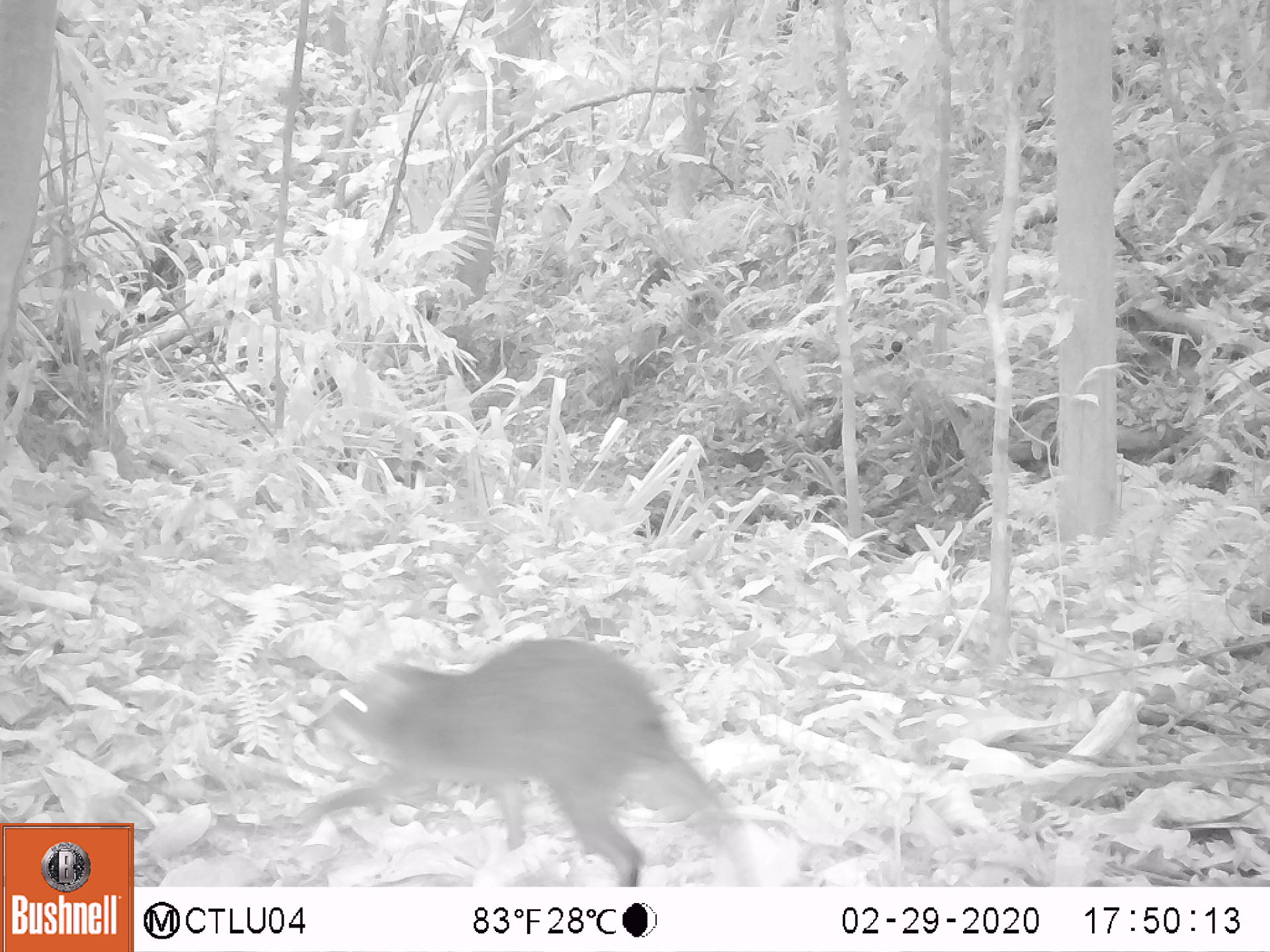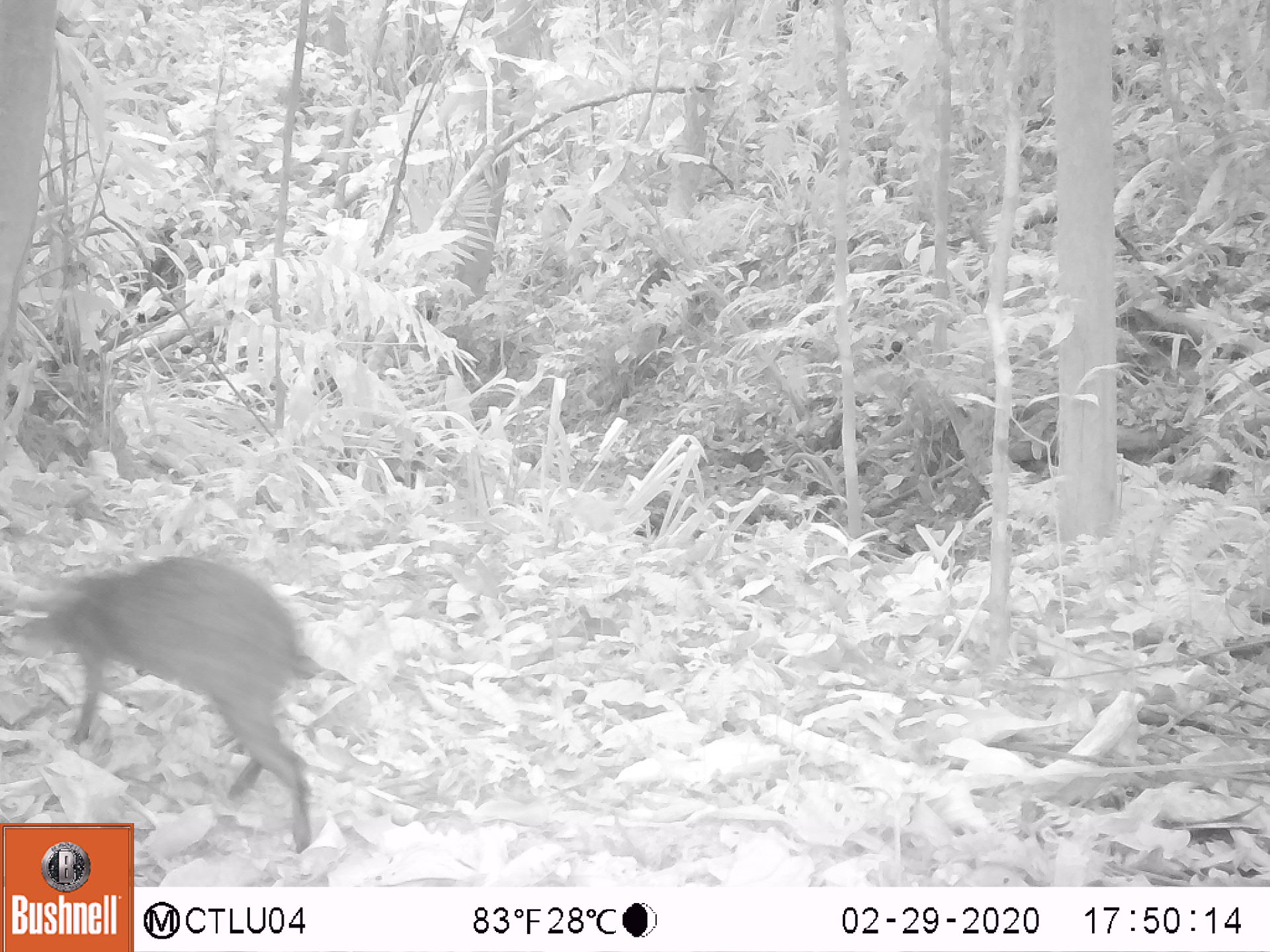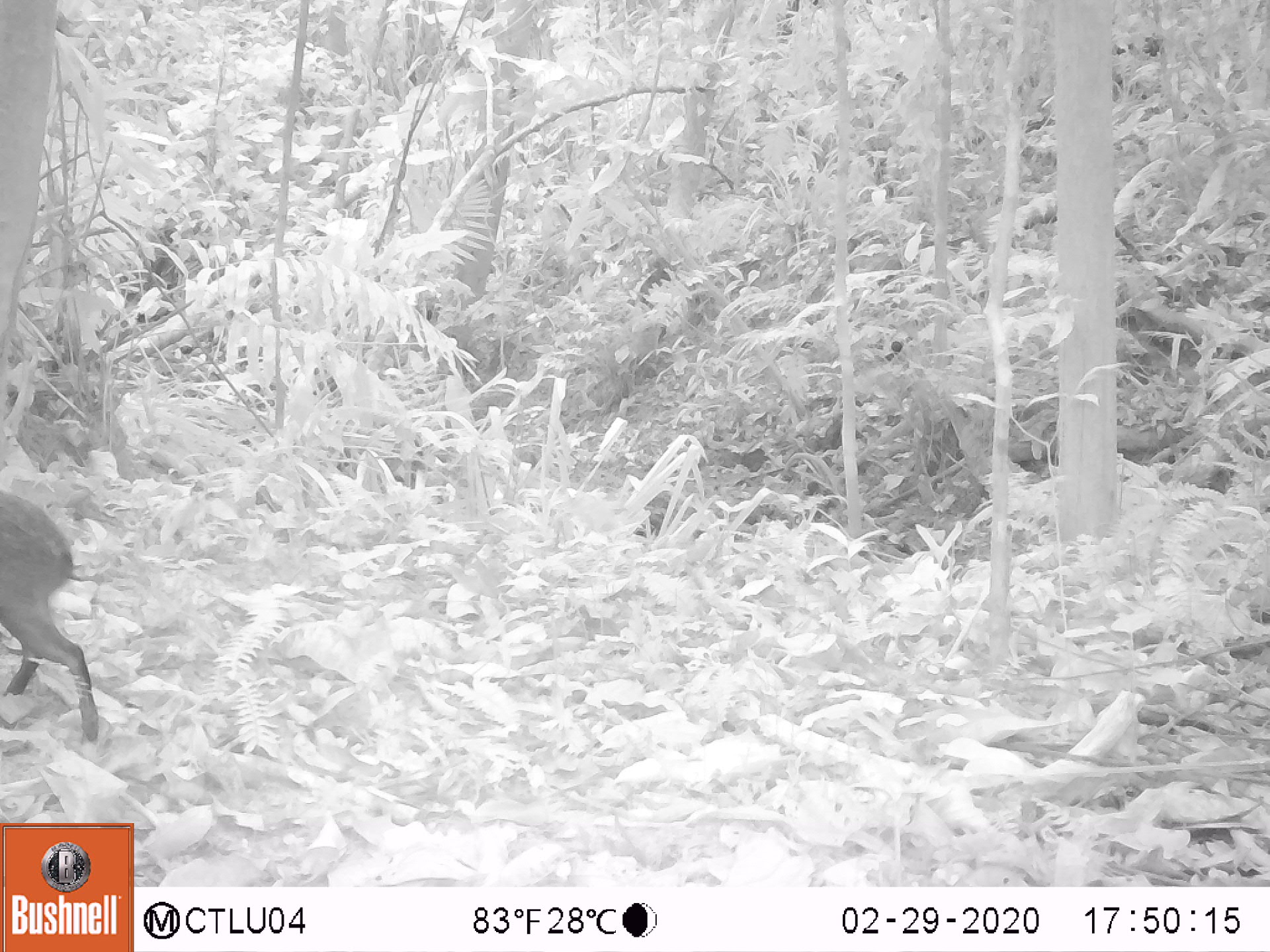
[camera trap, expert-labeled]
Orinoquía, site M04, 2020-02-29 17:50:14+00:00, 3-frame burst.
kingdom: Animalia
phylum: Chordata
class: Mammalia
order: Rodentia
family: Dasyproctidae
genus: Dasyprocta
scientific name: Dasyprocta fuliginosa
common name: black agouti